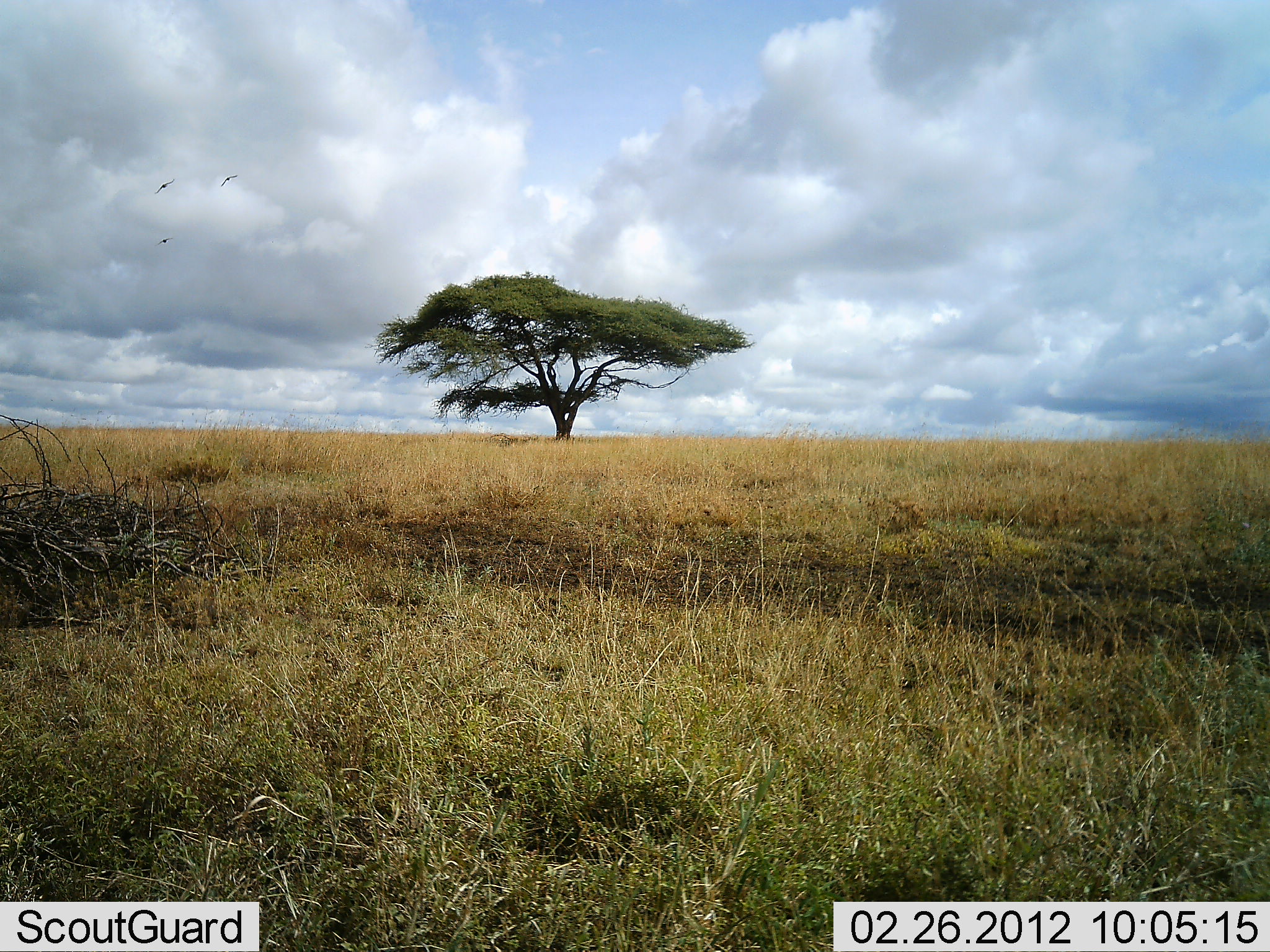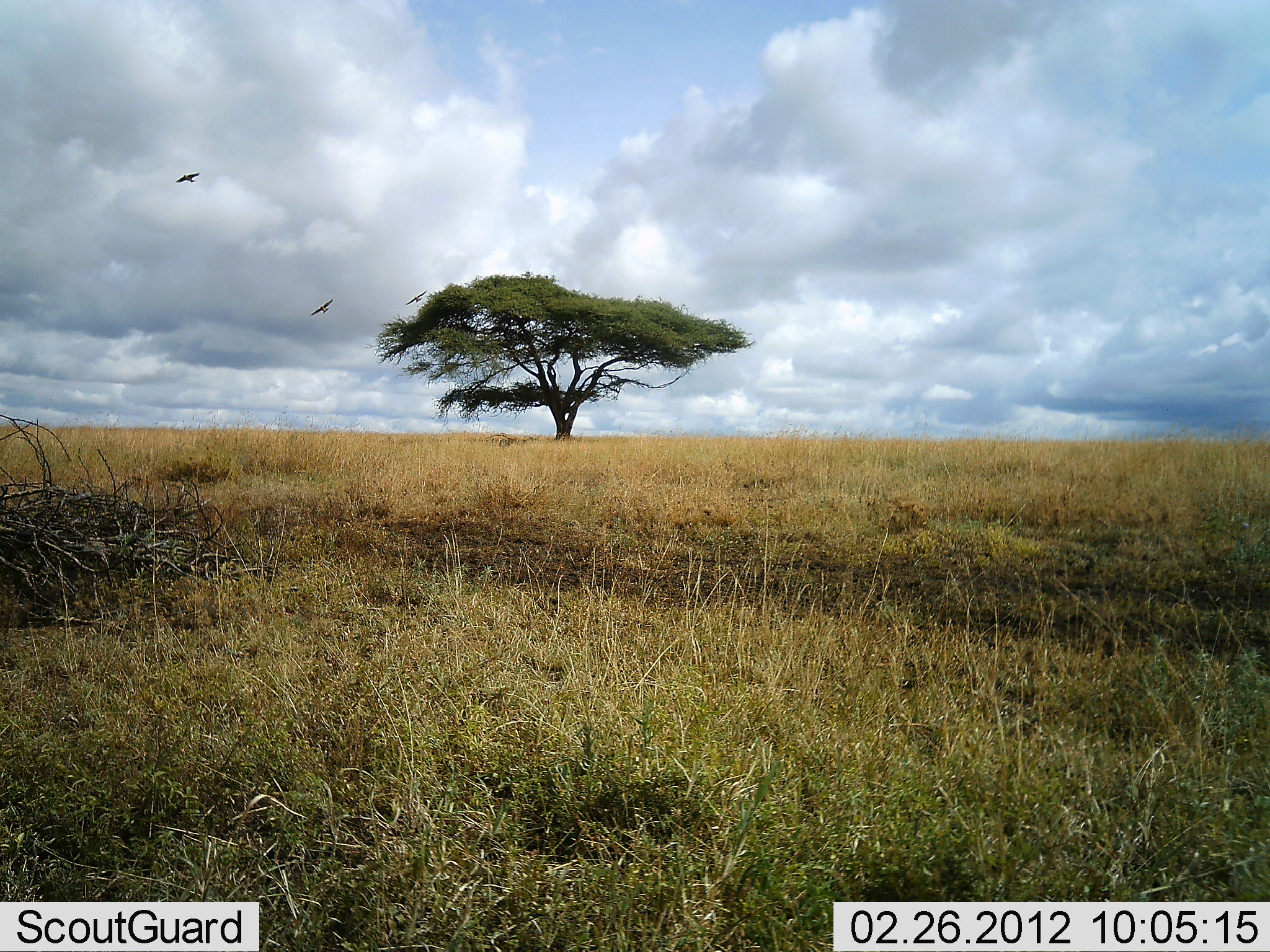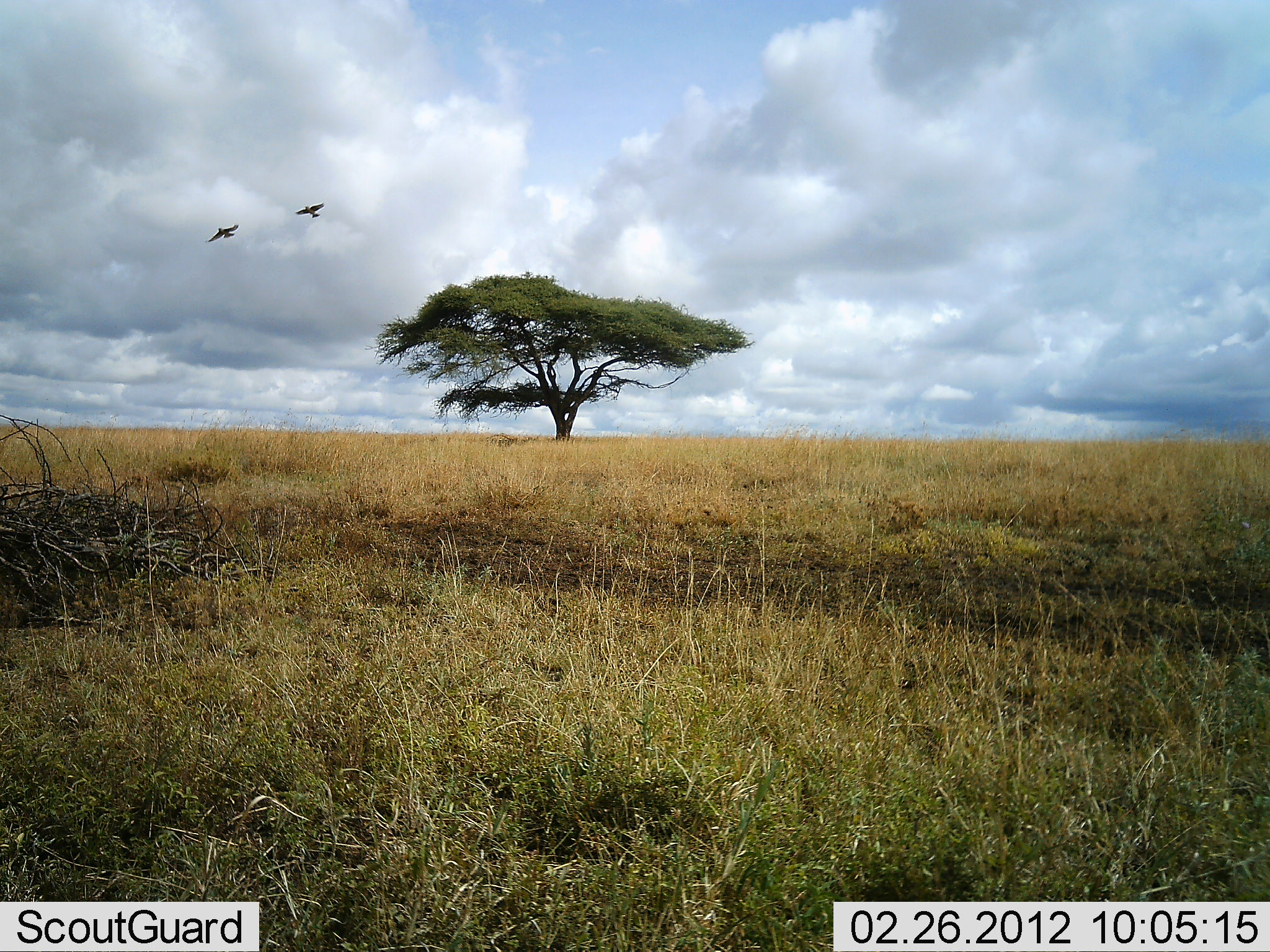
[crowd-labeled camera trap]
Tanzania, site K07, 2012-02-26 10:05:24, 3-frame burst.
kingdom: Animalia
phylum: Chordata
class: Aves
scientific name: Aves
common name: bird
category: otherbird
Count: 3.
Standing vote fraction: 0%.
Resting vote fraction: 0%.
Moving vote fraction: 100%.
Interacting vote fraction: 0%.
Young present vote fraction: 0%.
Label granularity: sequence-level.